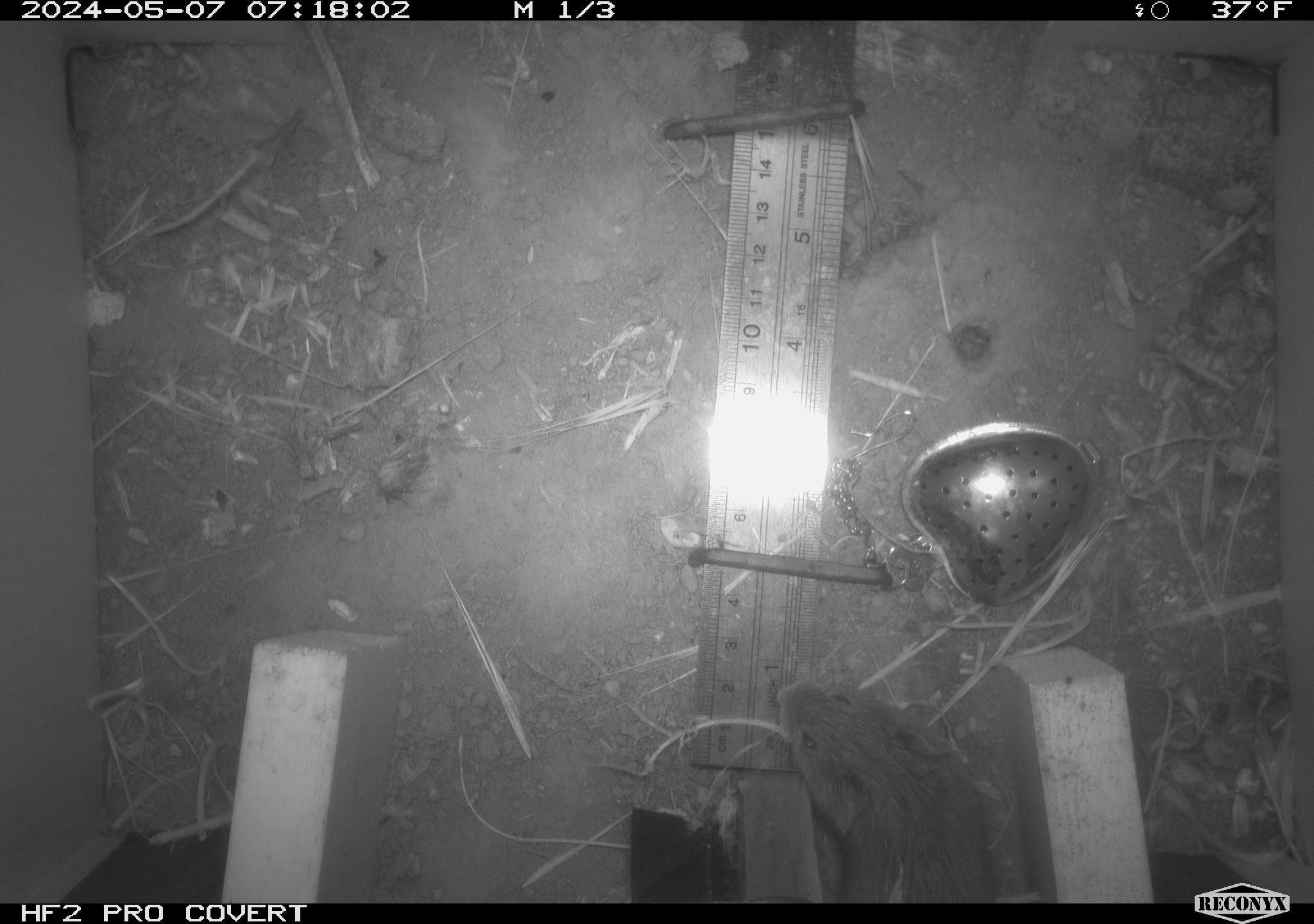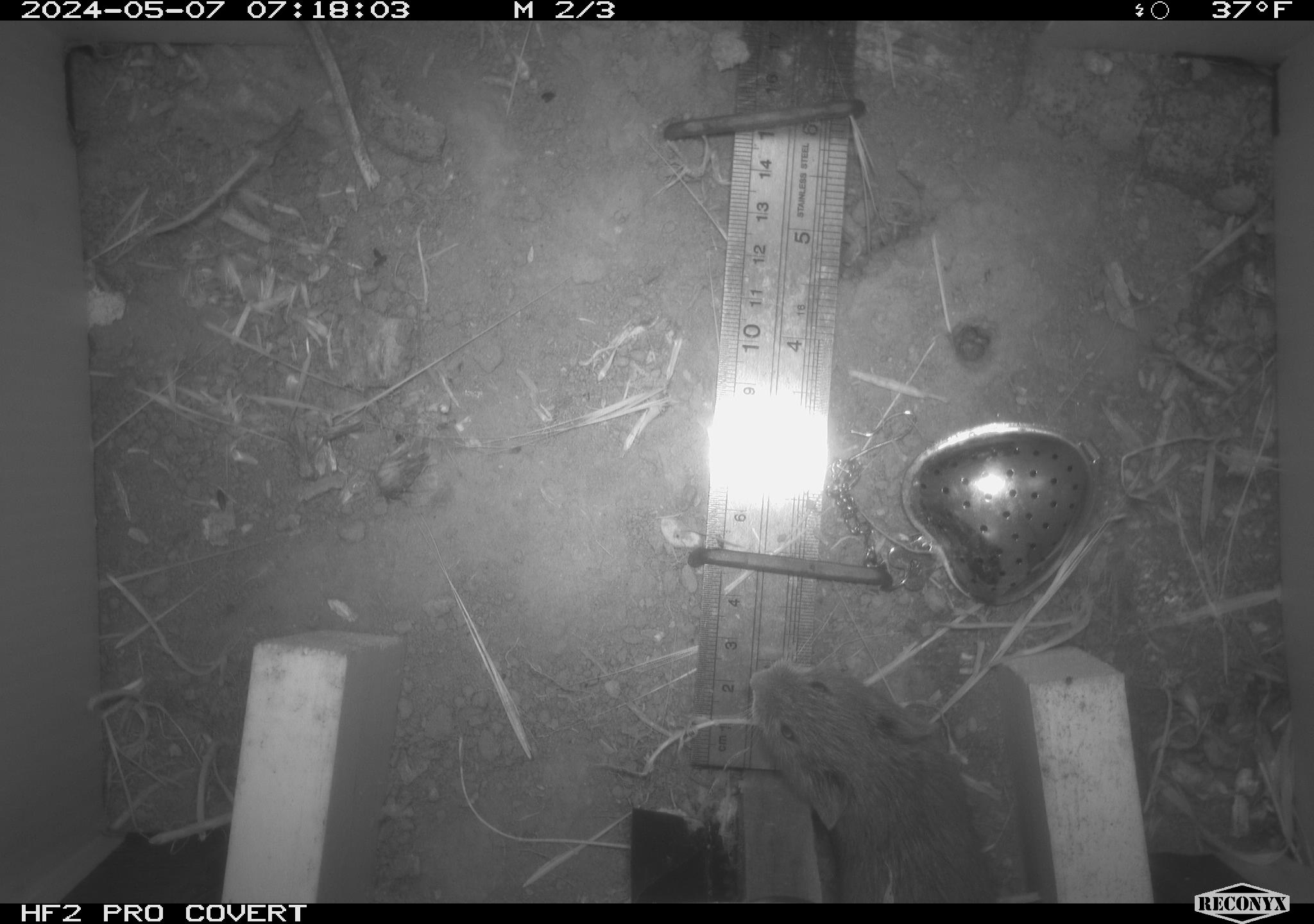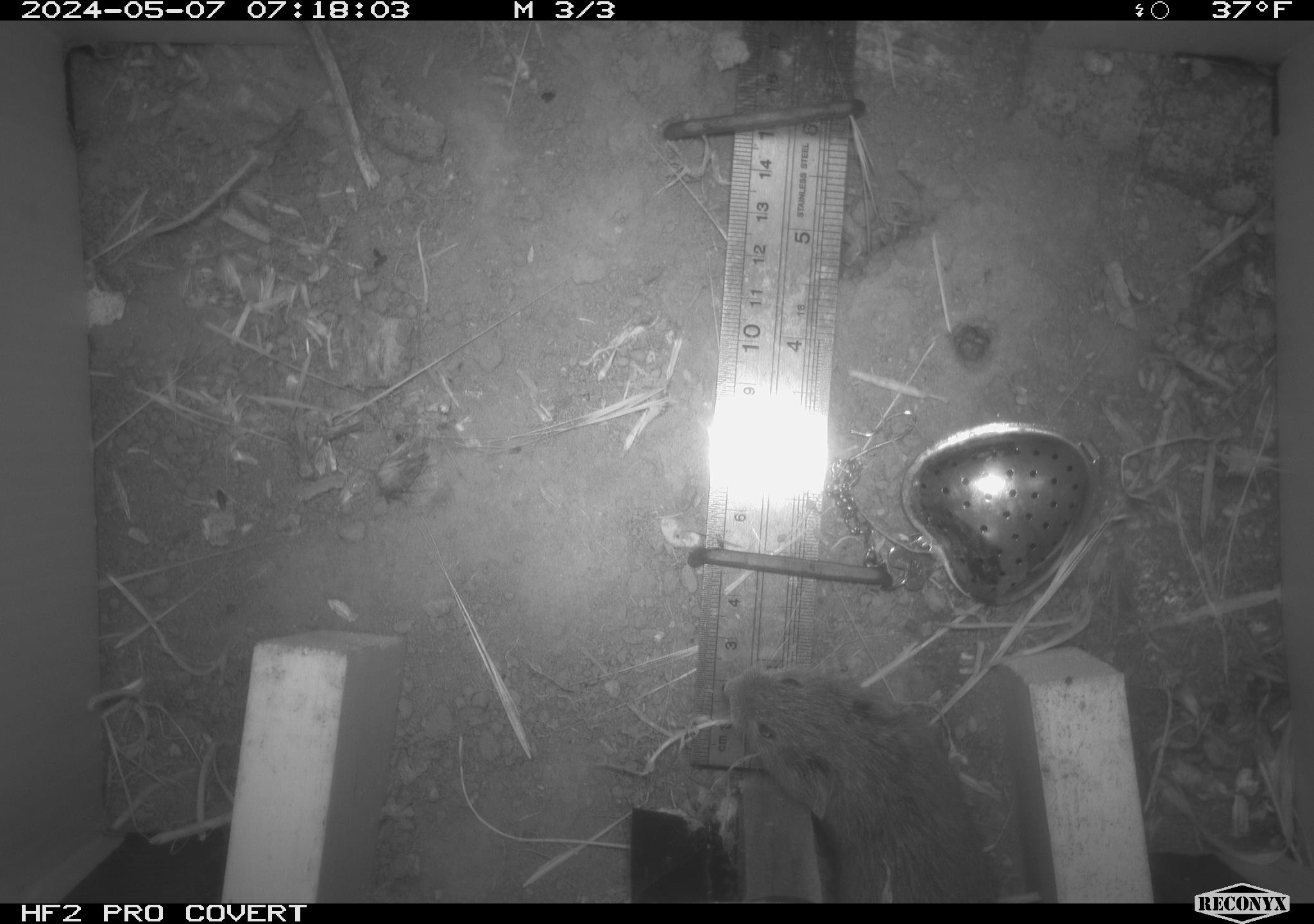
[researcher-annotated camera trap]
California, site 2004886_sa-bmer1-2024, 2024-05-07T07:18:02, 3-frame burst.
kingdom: Animalia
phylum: Chordata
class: Mammalia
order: Rodentia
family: Cricetidae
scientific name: Arvicolinae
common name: voles, lemmings, and muskrats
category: arvicolinae subfamily